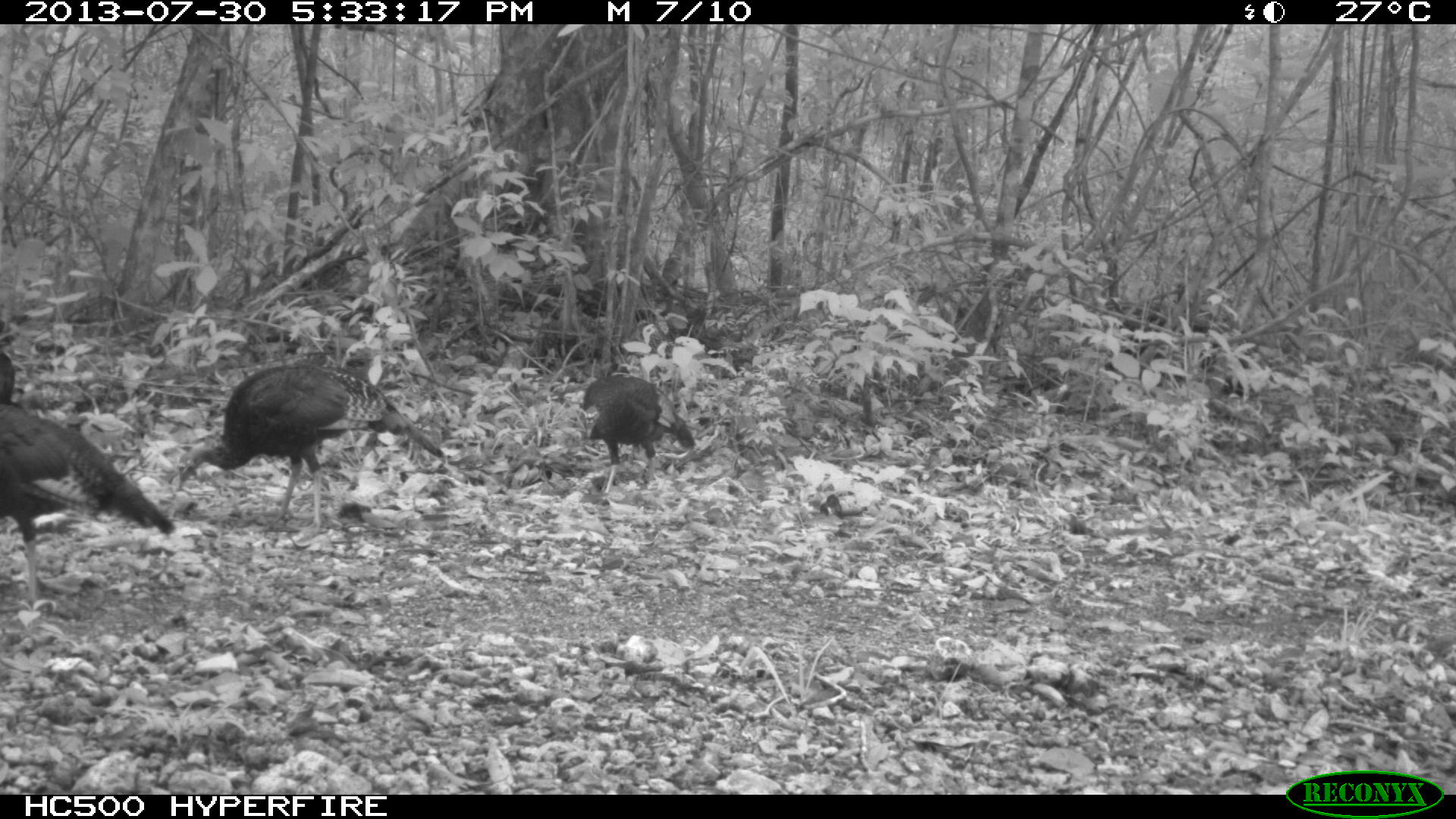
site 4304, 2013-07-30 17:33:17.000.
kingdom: Animalia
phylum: Chordata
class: Aves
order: Galliformes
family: Phasianidae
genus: Meleagris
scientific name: Meleagris ocellata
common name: ocellated turkey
Meleagris ocellata (ocellated turkey), count 4.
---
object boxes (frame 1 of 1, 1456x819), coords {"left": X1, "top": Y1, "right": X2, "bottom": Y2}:
meleagris ocellata: {"left": 176, "top": 361, "right": 444, "bottom": 532}; {"left": 0, "top": 401, "right": 173, "bottom": 605}; {"left": 576, "top": 374, "right": 697, "bottom": 495}; {"left": 0, "top": 348, "right": 14, "bottom": 405}